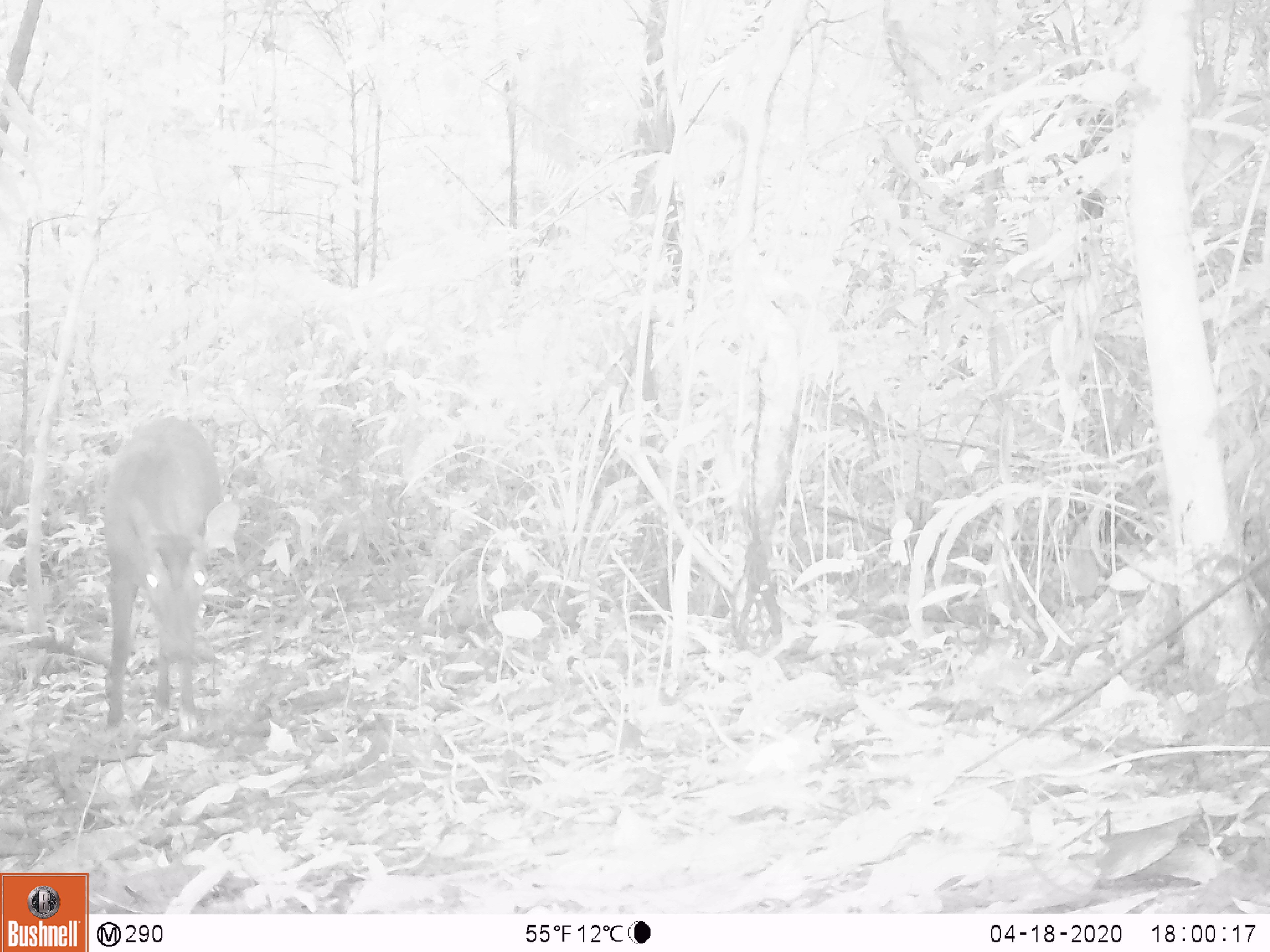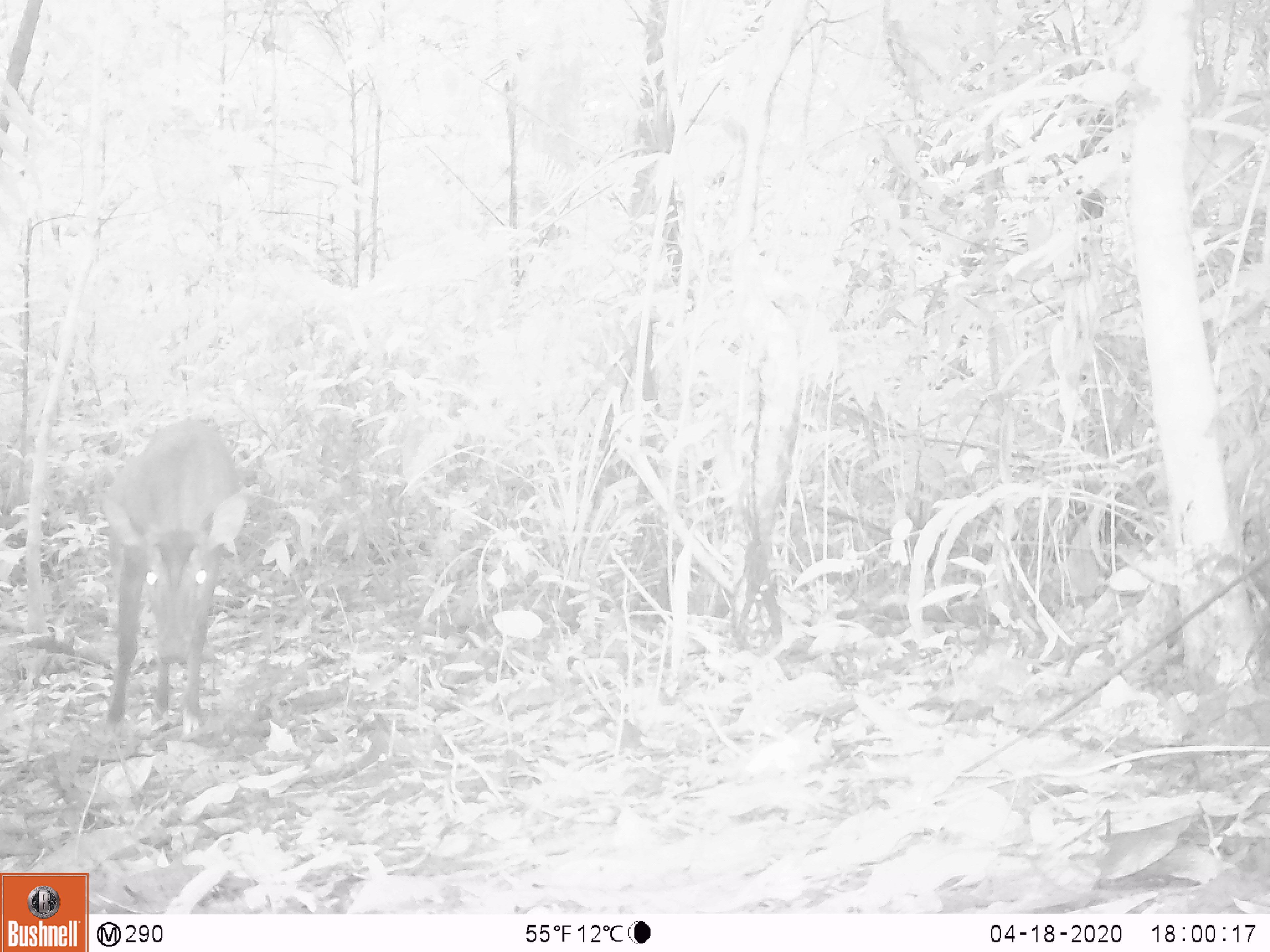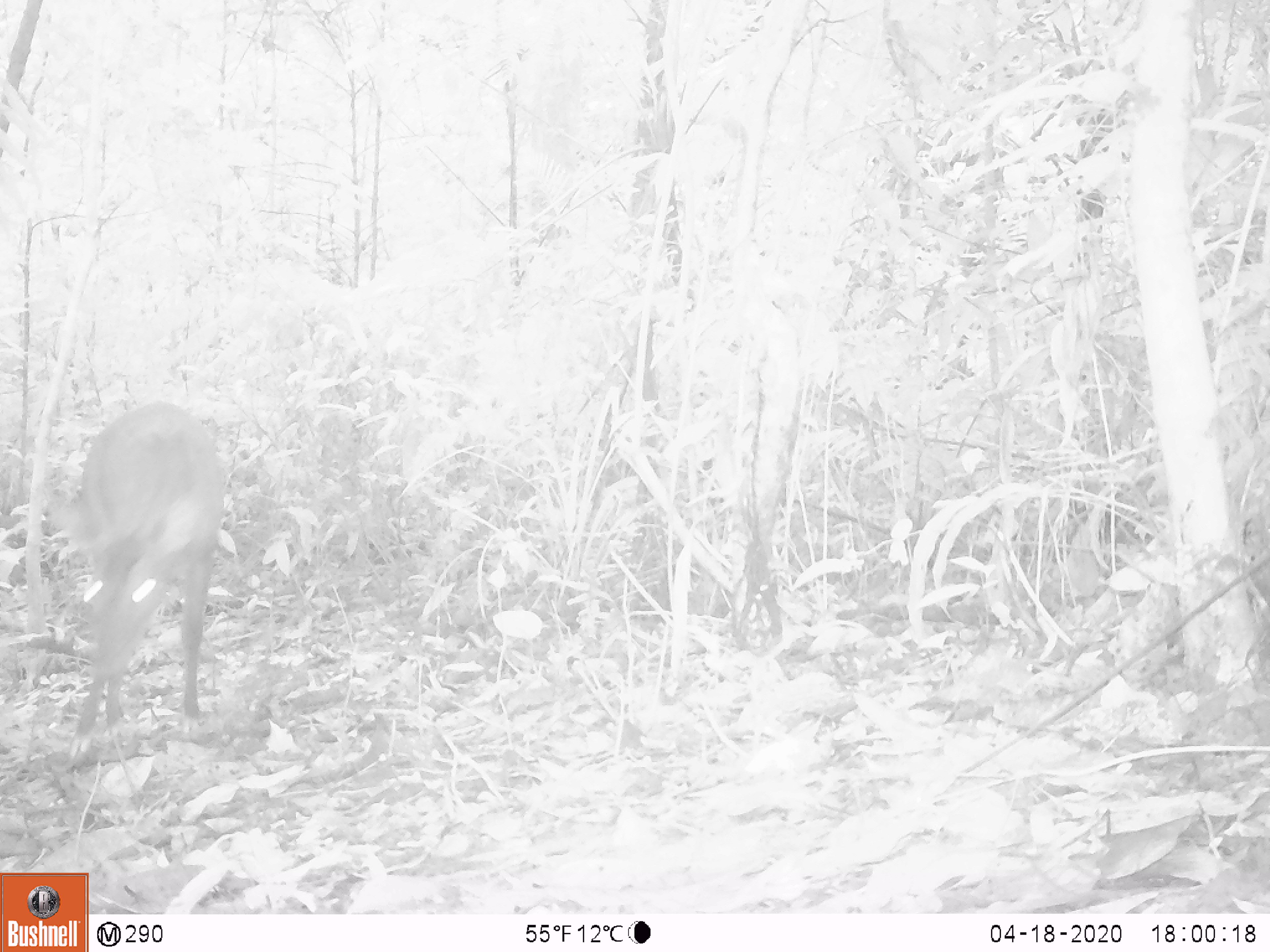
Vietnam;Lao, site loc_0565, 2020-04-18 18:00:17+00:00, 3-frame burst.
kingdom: Animalia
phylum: Chordata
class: Mammalia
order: Artiodactyla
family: Cervidae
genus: Muntiacus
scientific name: Muntiacus vuquangensis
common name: large-antlered muntjac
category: large antlered muntjac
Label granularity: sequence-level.